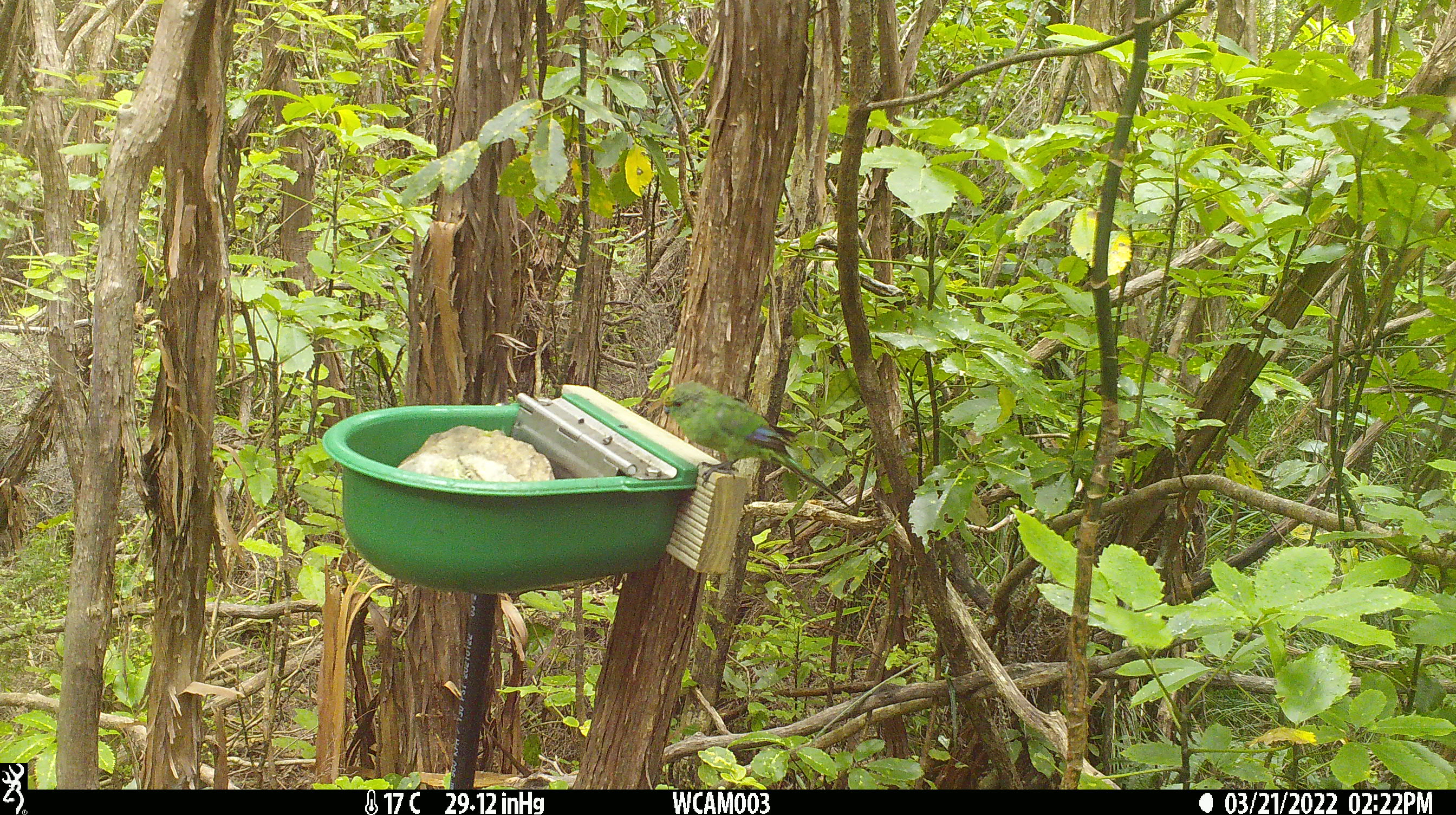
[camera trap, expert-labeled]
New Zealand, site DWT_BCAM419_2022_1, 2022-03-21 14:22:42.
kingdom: Animalia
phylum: Chordata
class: Aves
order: Psittaciformes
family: Psittaculidae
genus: Cyanoramphus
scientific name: Cyanoramphus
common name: parakeet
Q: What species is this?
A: Parakeet (Cyanoramphus).